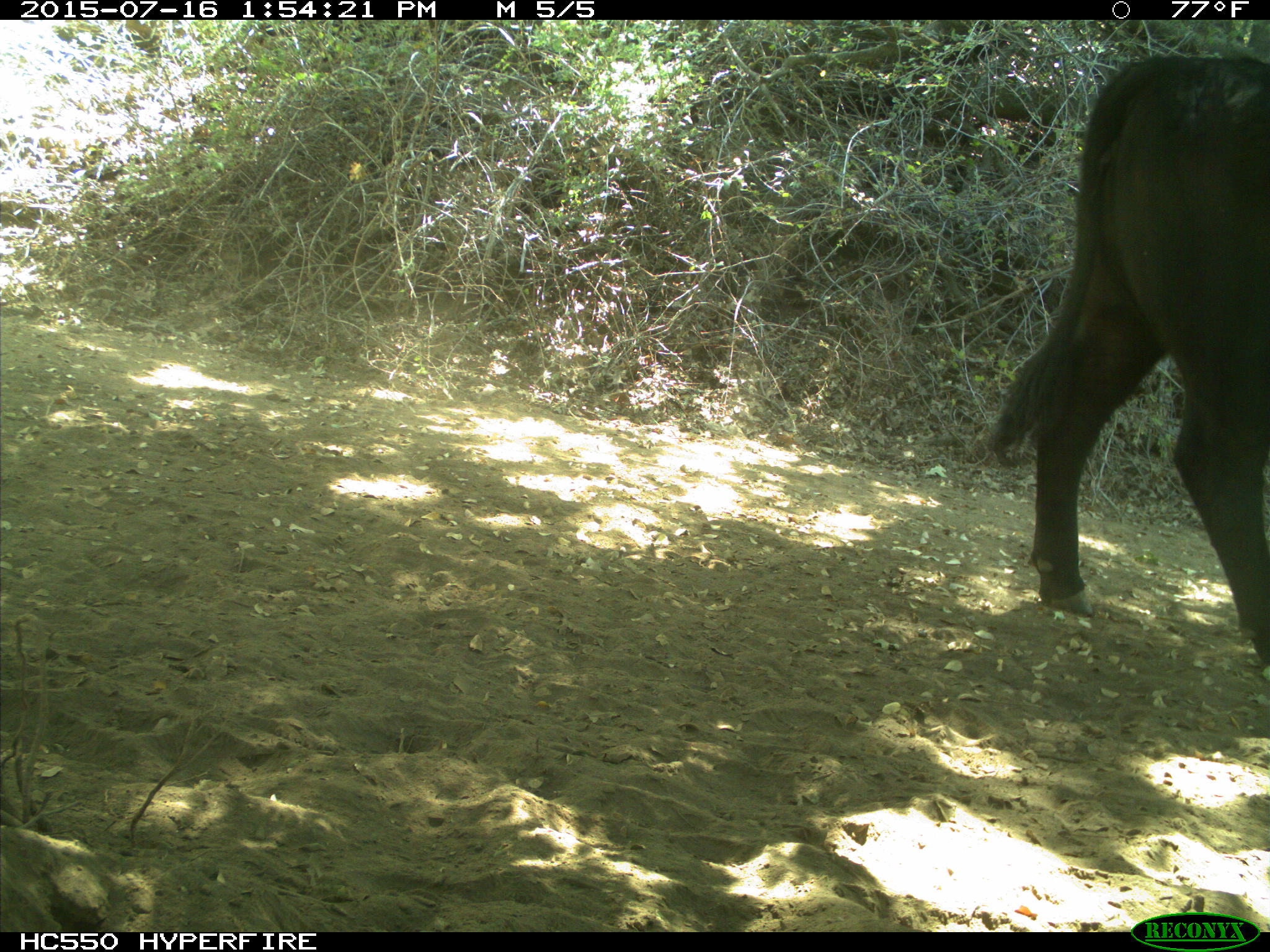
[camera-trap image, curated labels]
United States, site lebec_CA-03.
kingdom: Animalia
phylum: Chordata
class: Mammalia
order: Artiodactyla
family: Bovidae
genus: Bos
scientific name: Bos taurus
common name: domestic cow